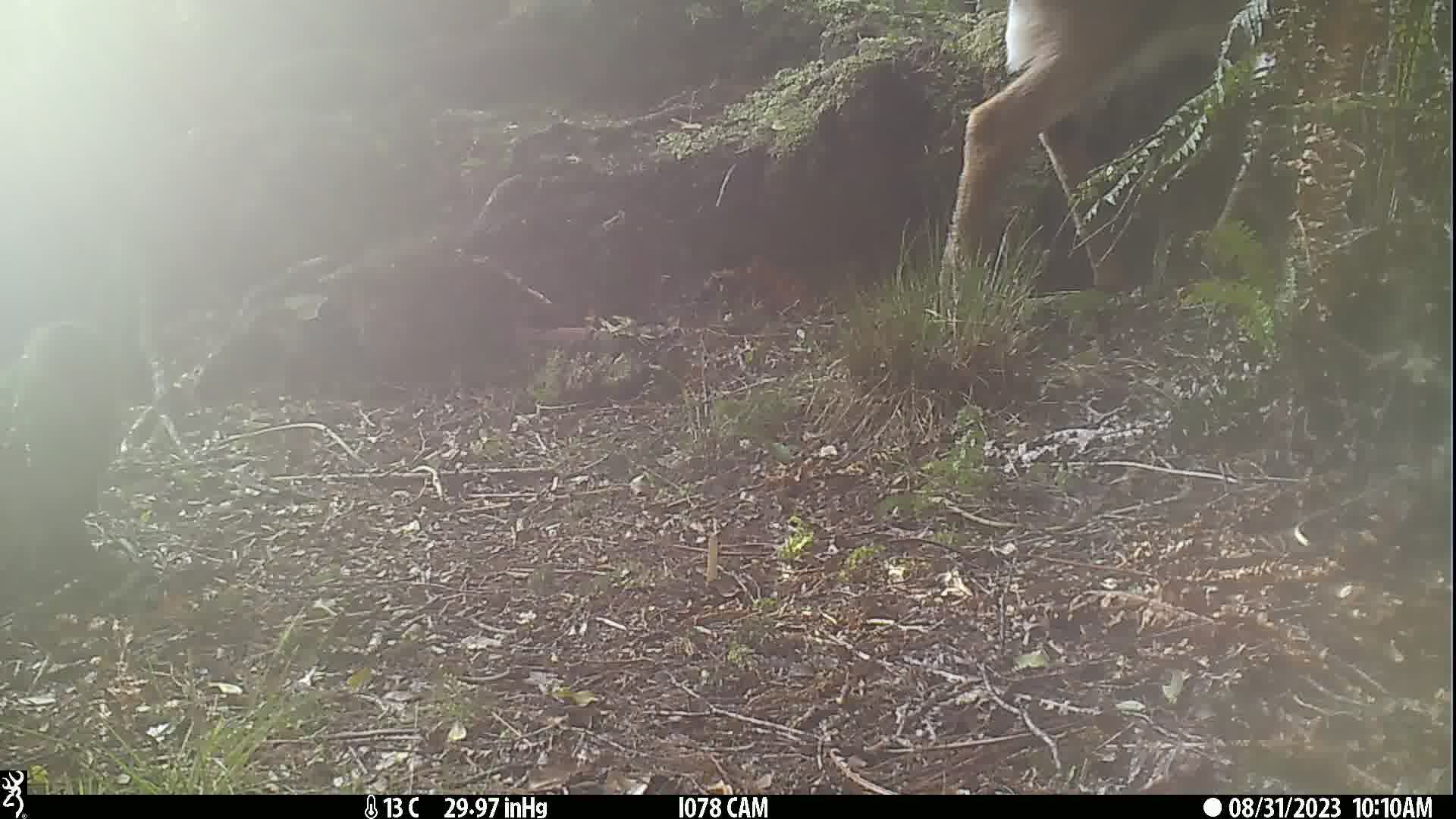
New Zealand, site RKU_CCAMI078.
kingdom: Animalia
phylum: Chordata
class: Mammalia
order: Artiodactyla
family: Cervidae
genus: Odocoileus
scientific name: Odocoileus virginianus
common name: white-tailed deer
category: white tailed deer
White tailed deer (white-tailed deer) (Odocoileus virginianus).